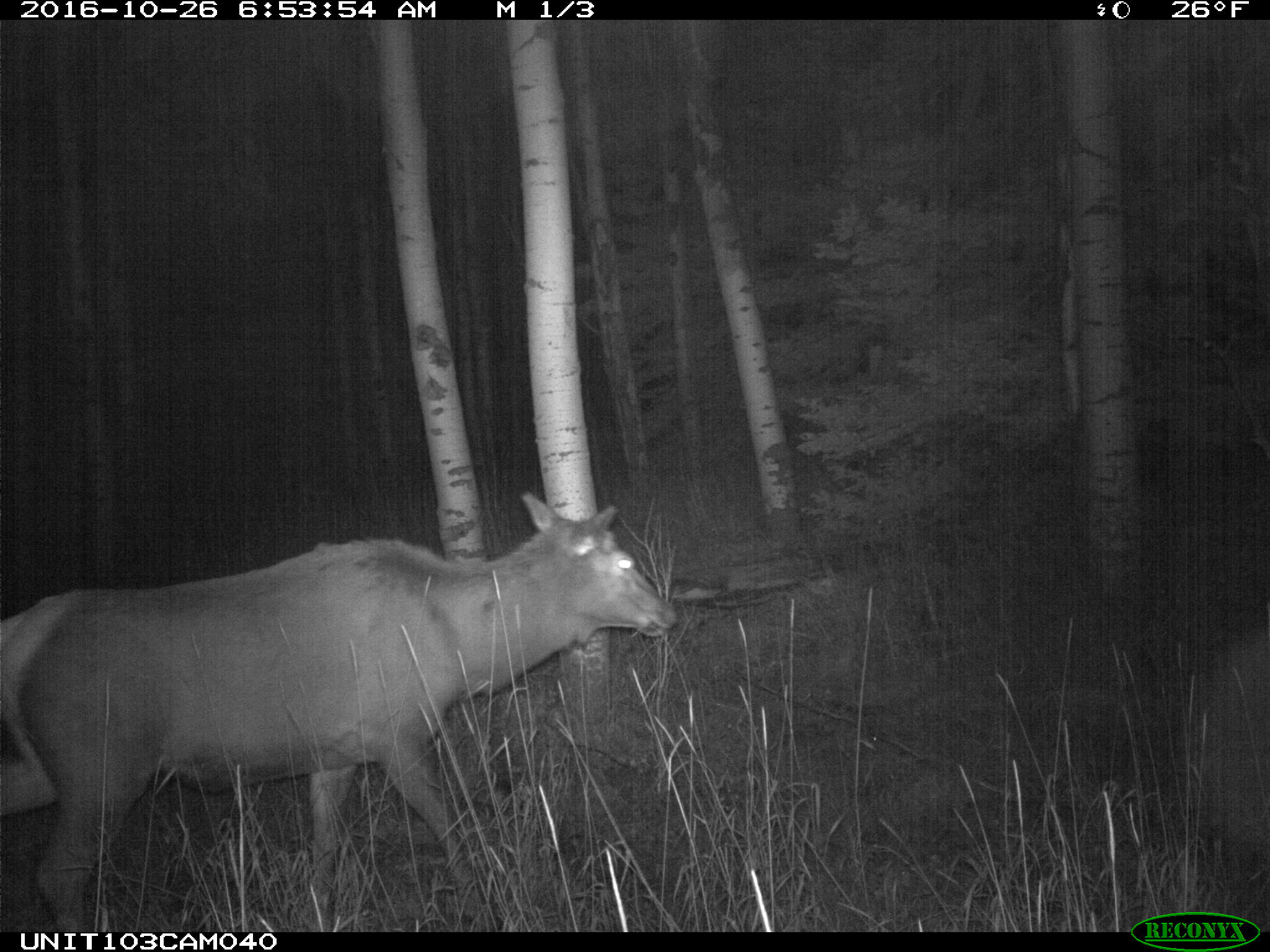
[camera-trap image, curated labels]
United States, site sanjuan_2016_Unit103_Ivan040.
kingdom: Animalia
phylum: Chordata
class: Mammalia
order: Artiodactyla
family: Cervidae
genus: Cervus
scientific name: Cervus elaphus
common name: red deer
Cervus elaphus (red deer).